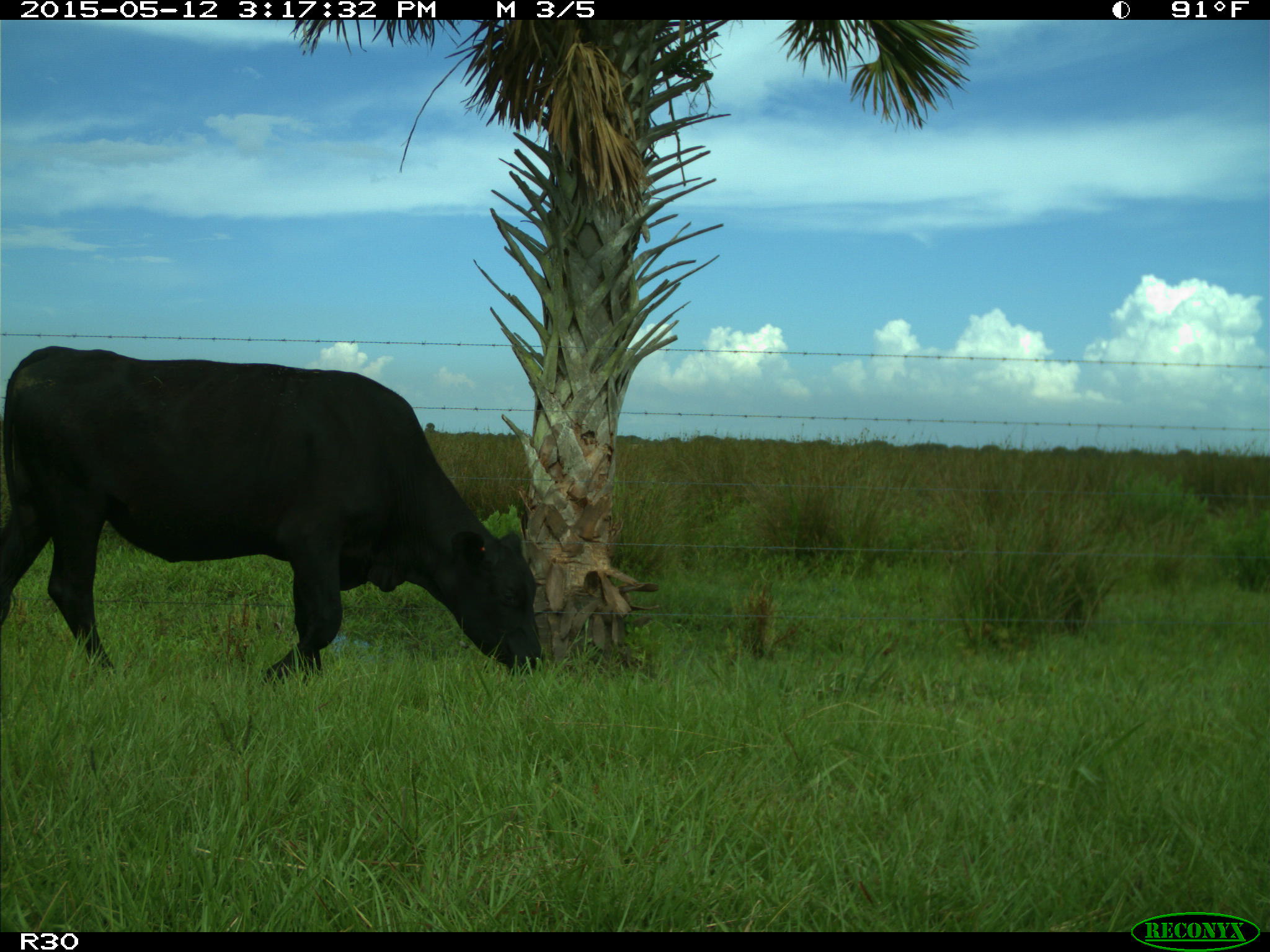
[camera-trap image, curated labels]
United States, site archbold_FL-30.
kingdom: Animalia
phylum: Chordata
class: Mammalia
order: Artiodactyla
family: Bovidae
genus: Bos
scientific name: Bos taurus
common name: domestic cow